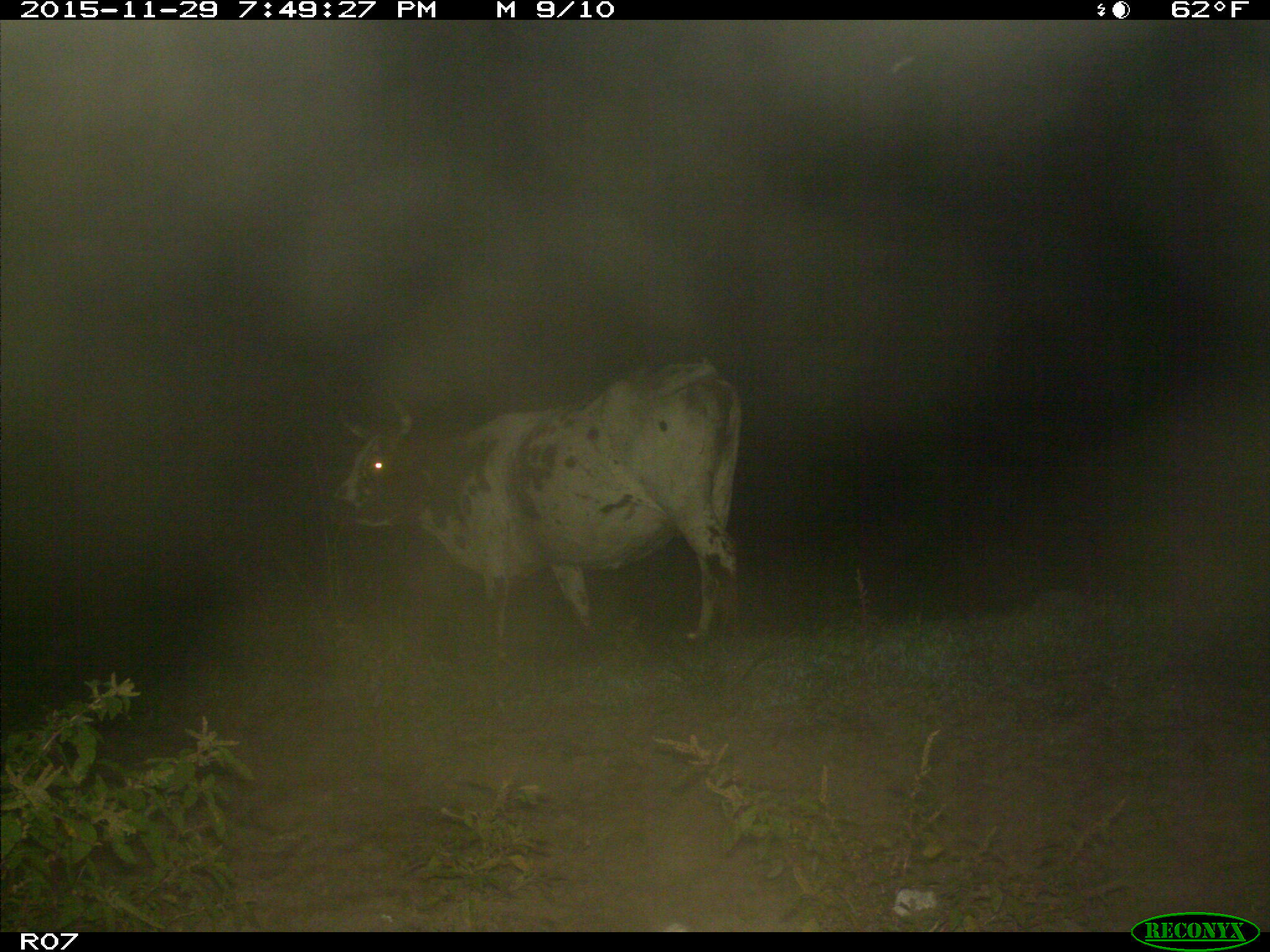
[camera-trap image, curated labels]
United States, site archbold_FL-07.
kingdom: Animalia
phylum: Chordata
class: Mammalia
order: Artiodactyla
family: Bovidae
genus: Bos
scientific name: Bos taurus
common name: domestic cow